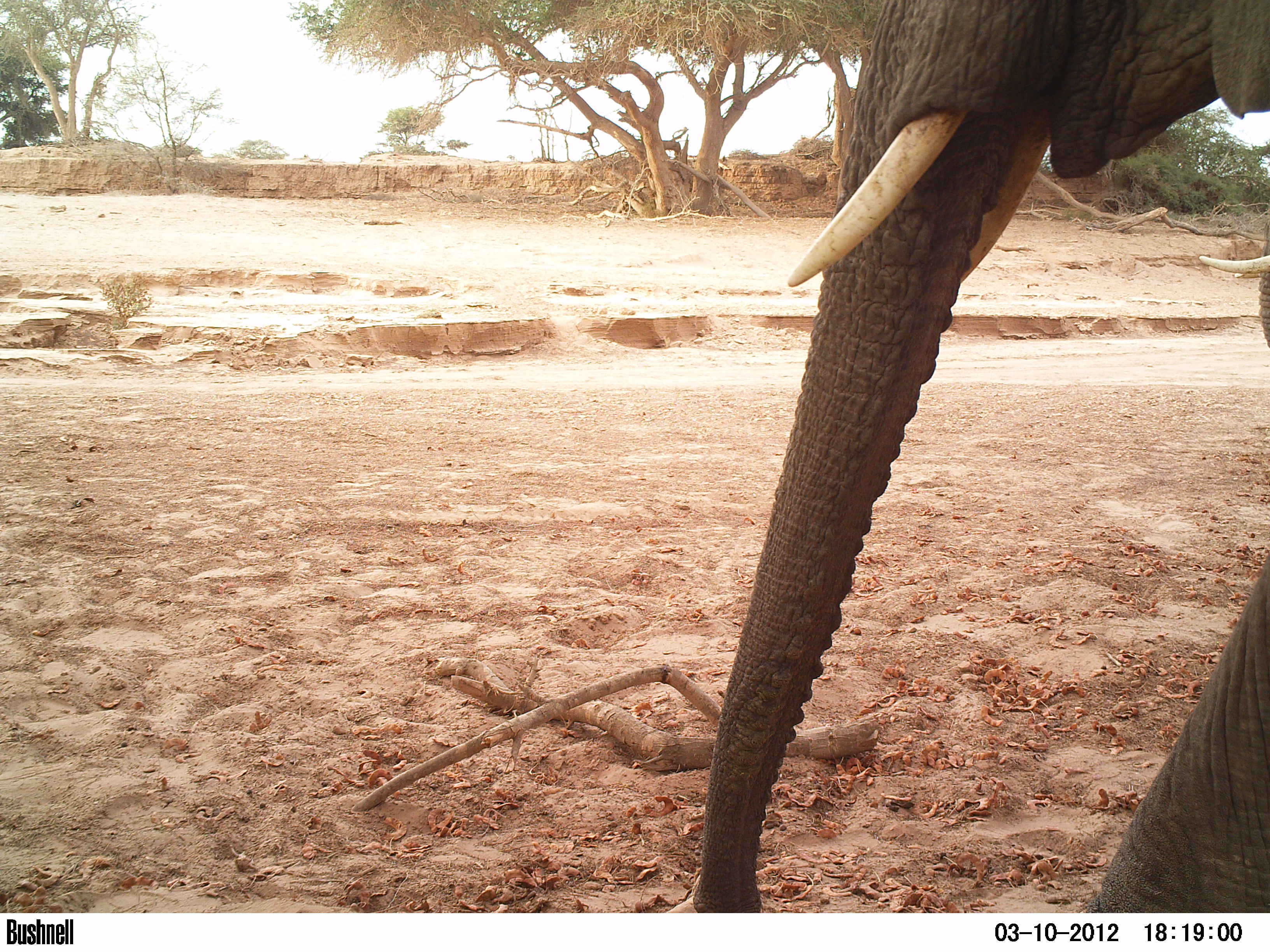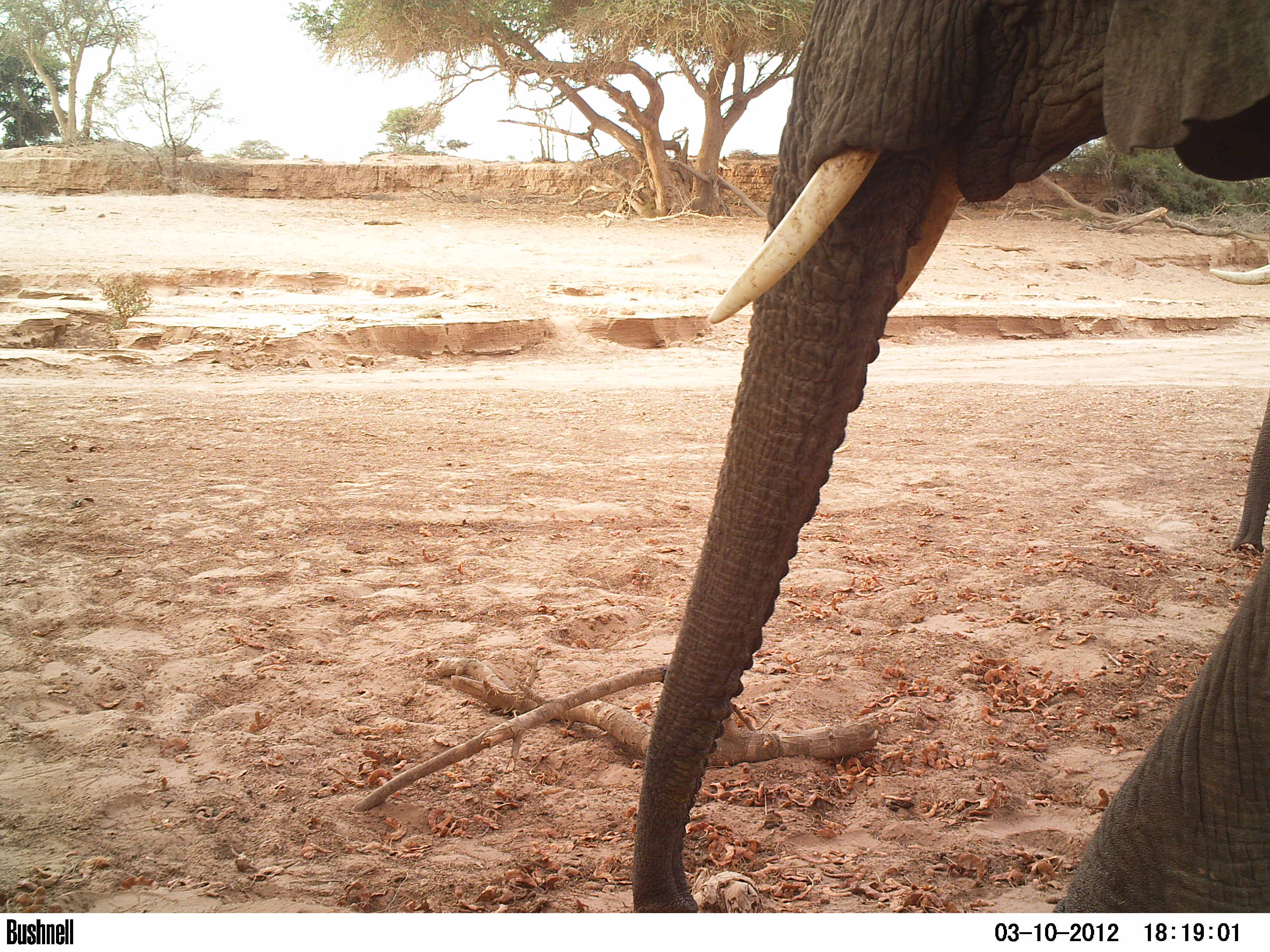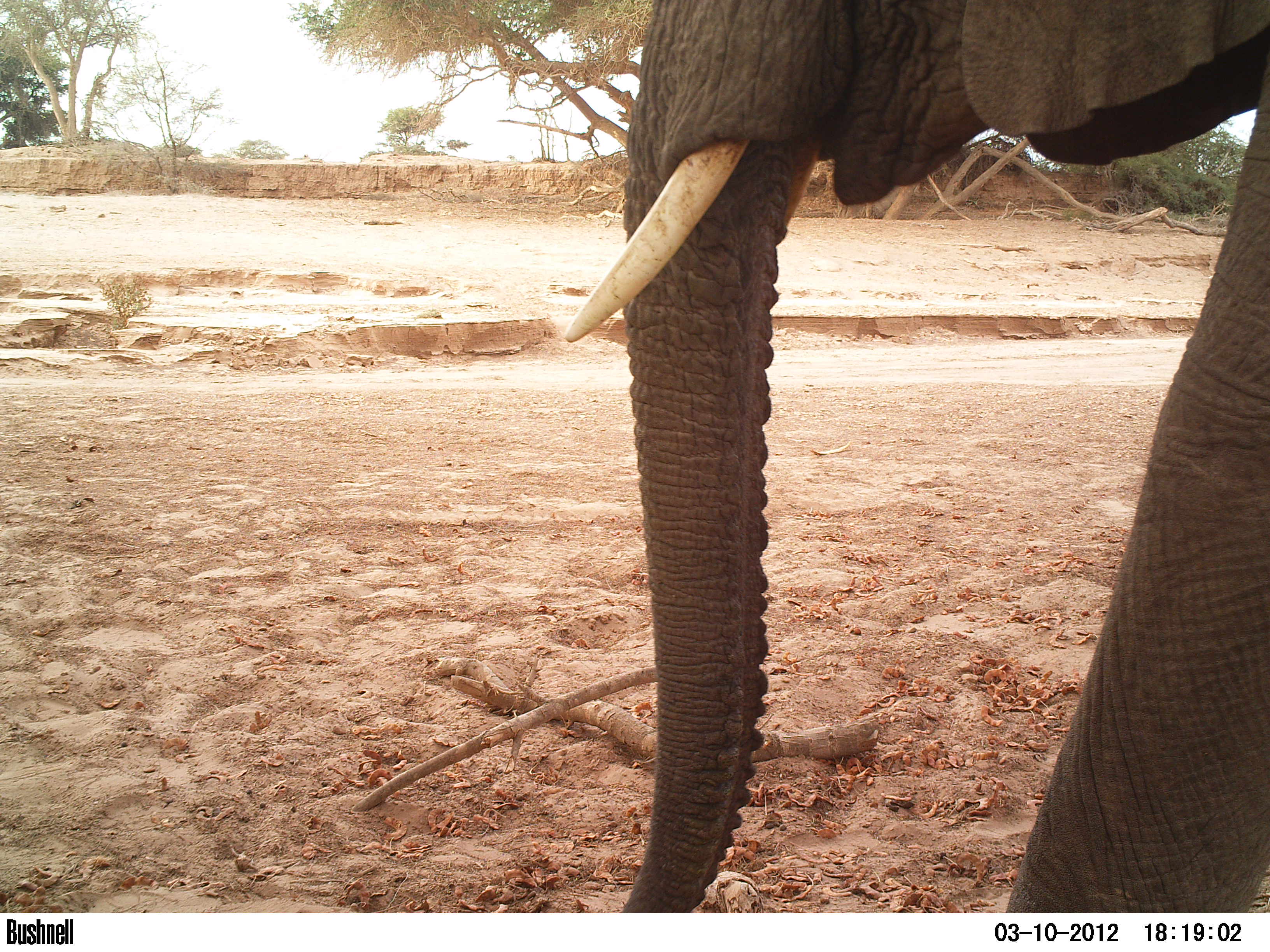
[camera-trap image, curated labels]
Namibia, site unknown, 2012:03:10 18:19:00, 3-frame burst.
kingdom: Animalia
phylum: Chordata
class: Mammalia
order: Proboscidea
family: Elephantidae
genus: Loxodonta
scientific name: Loxodonta africana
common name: african elephant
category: loxodanta africana